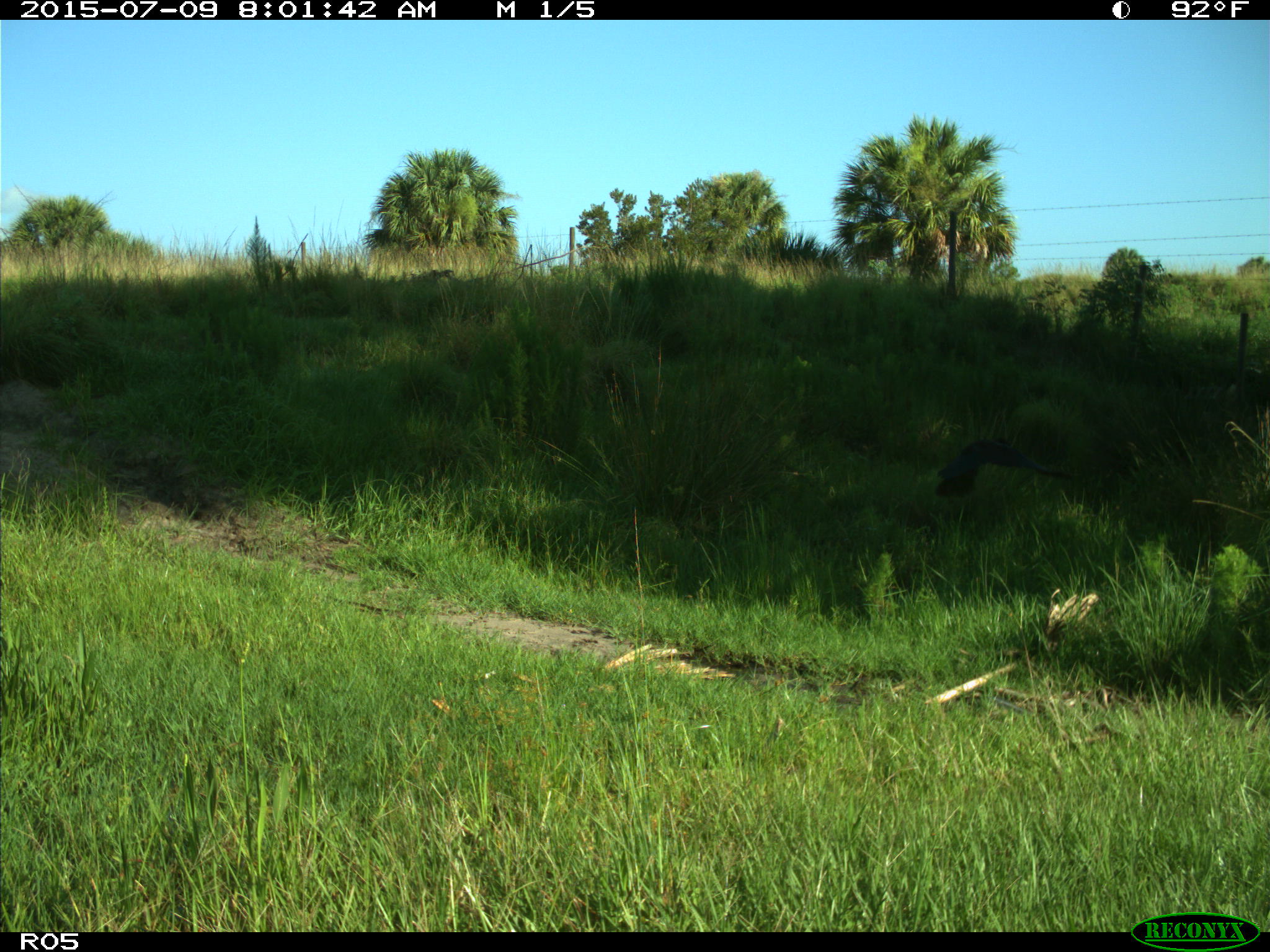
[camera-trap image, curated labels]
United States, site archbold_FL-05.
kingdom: Animalia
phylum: Chordata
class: Aves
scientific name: Aves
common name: birds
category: unidentified bird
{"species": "unidentified bird (birds) (Aves)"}